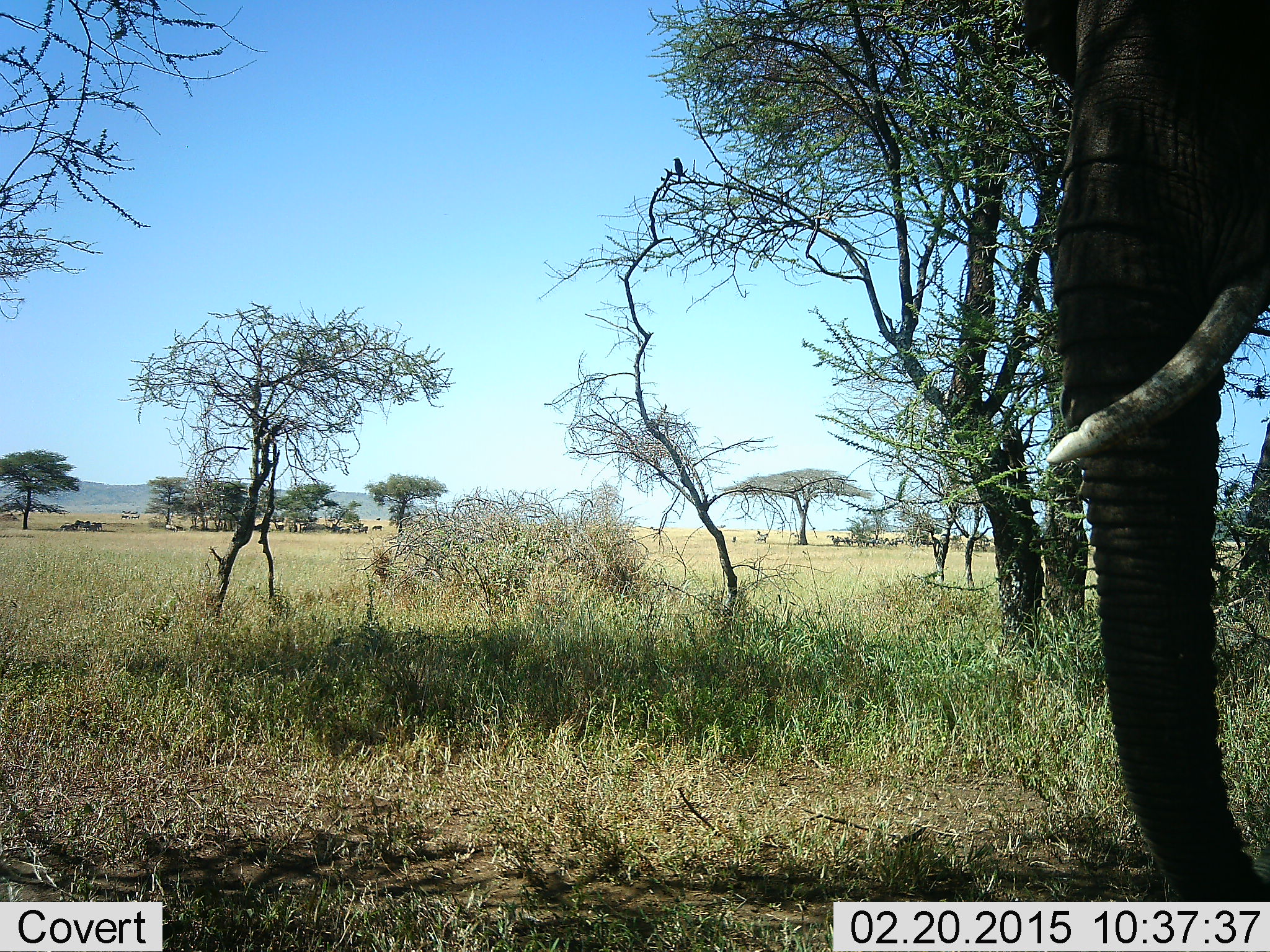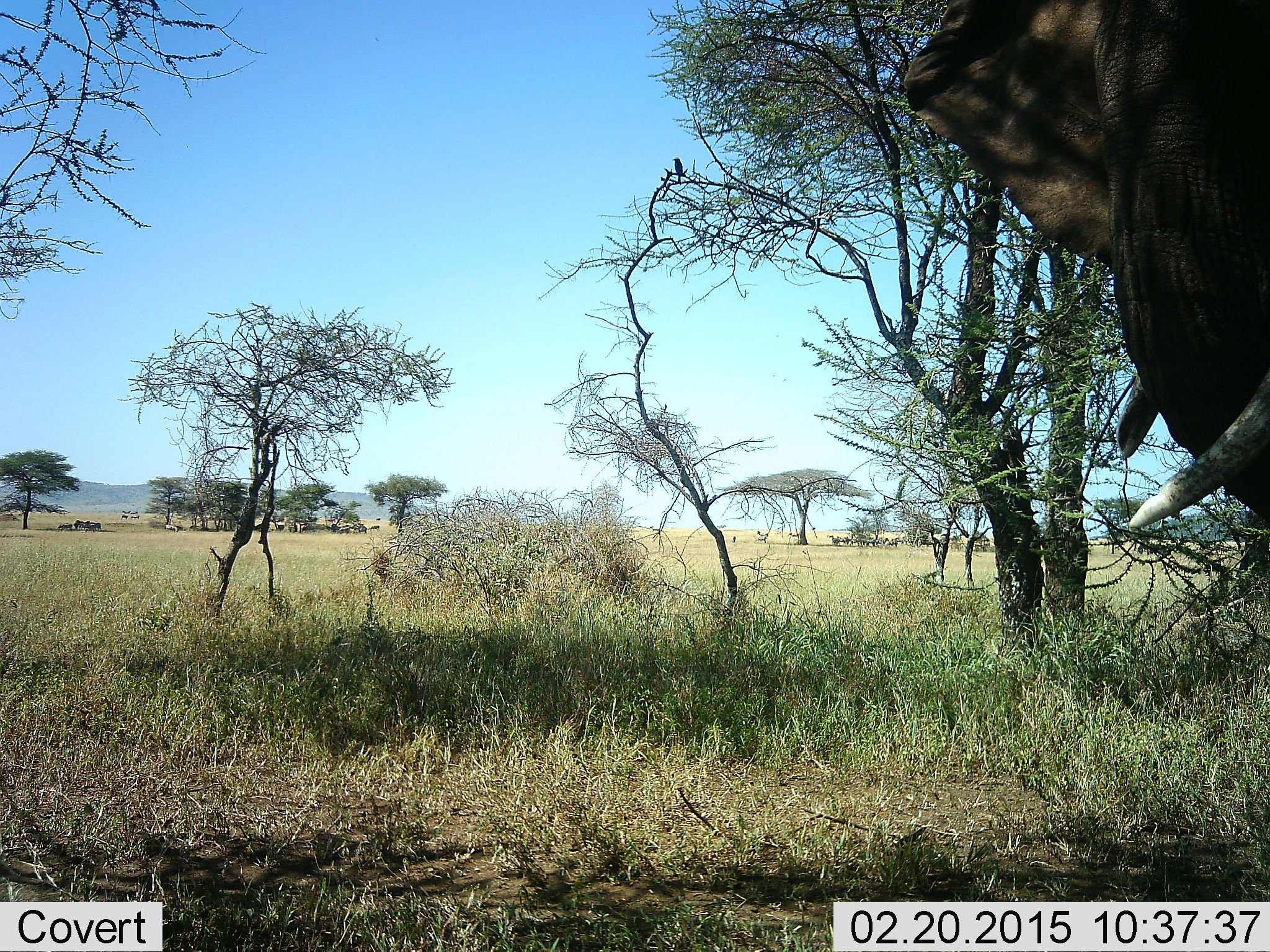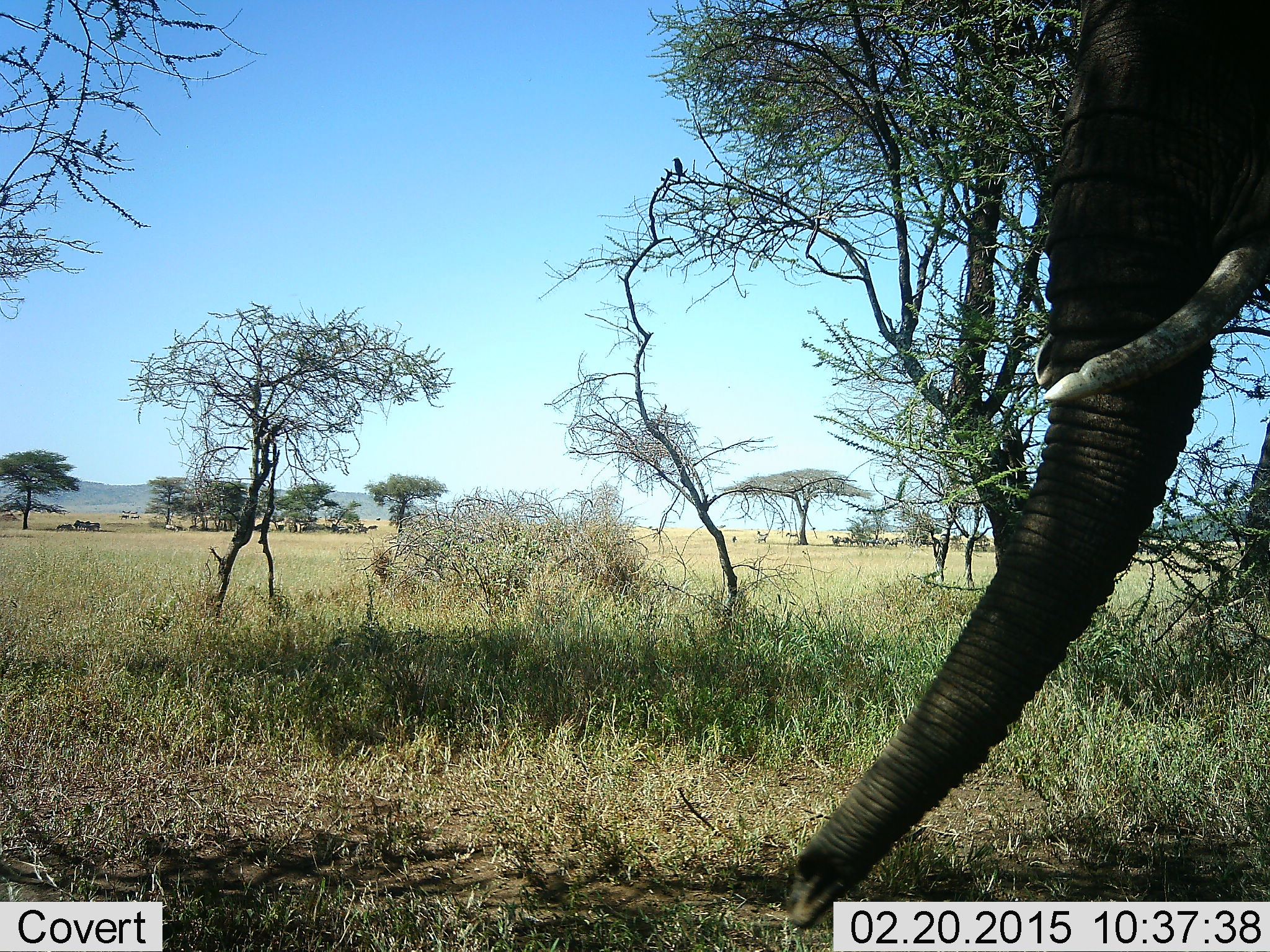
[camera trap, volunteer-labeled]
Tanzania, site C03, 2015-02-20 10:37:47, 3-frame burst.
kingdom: Animalia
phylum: Chordata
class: Mammalia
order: Proboscidea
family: Elephantidae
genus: Loxodonta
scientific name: Loxodonta africana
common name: african bush elephant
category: elephant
Elephant (african bush elephant) (Loxodonta africana), count 1. Behavior (volunteer vote fractions): standing 82%, resting 0%, moving 18%, interacting 0%. Young present (vote fraction): 0%. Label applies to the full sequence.